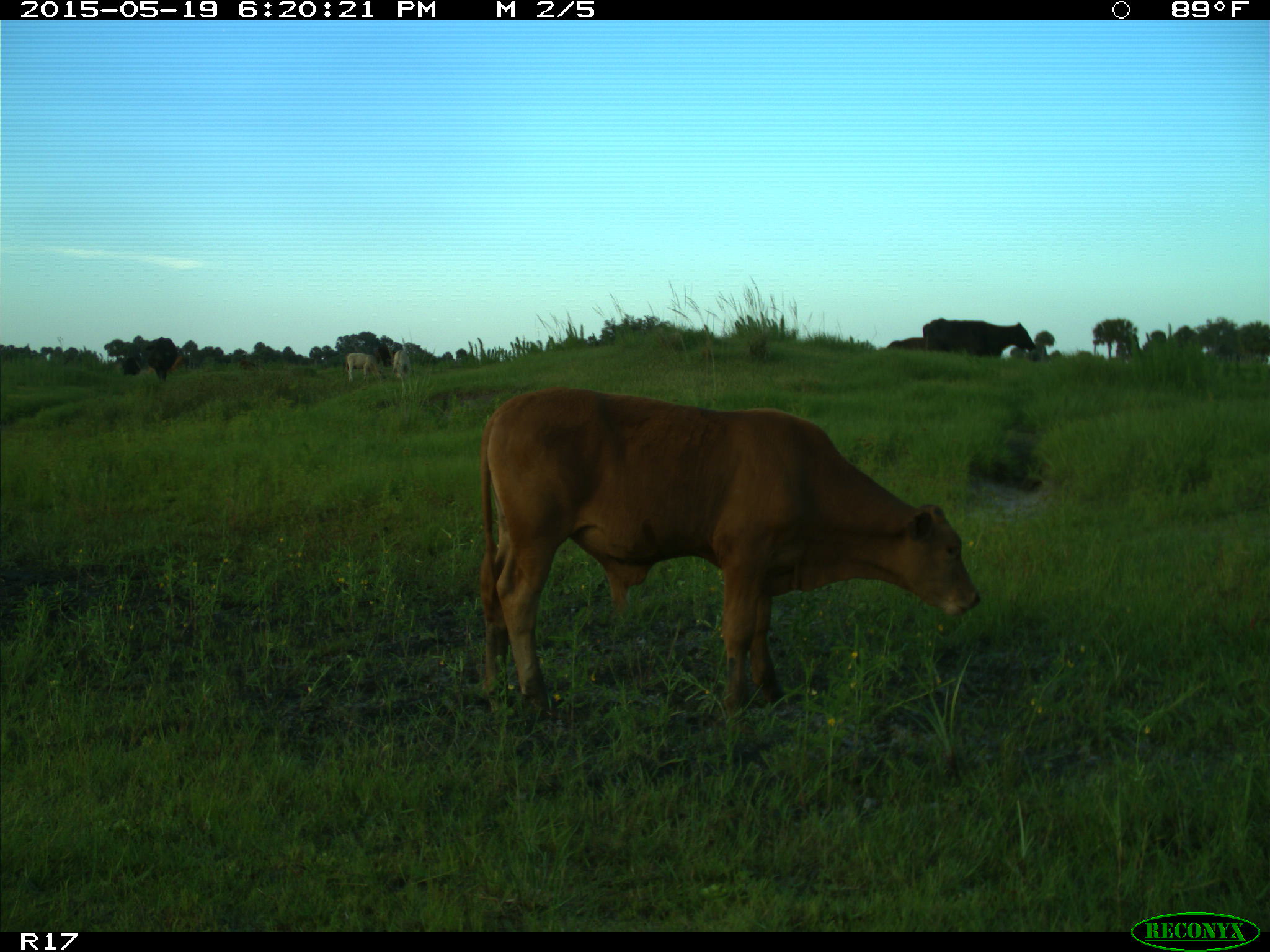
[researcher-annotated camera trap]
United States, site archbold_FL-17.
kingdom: Animalia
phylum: Chordata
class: Mammalia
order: Artiodactyla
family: Bovidae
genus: Bos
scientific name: Bos taurus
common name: domestic cow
Bos taurus (domestic cow).